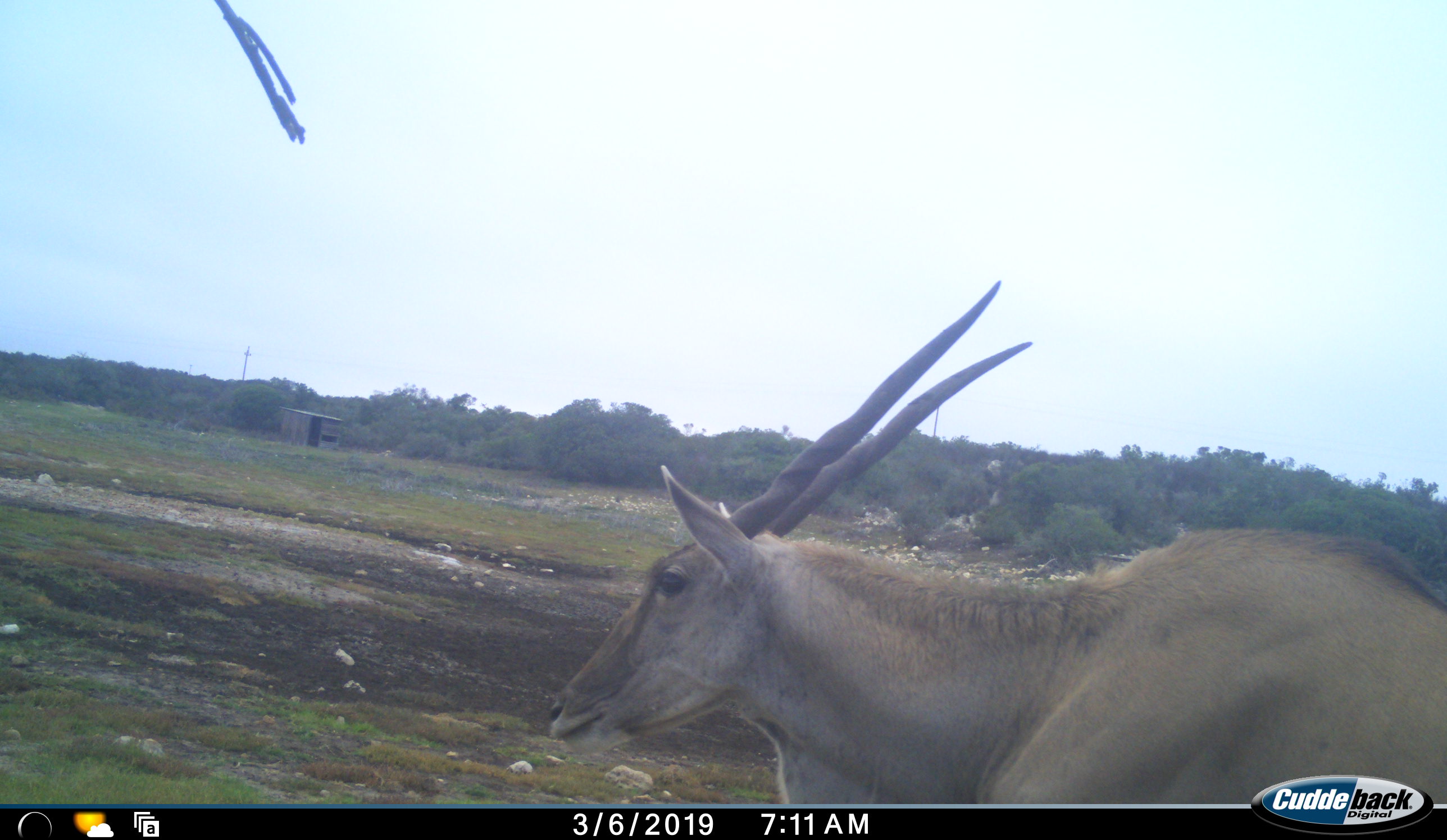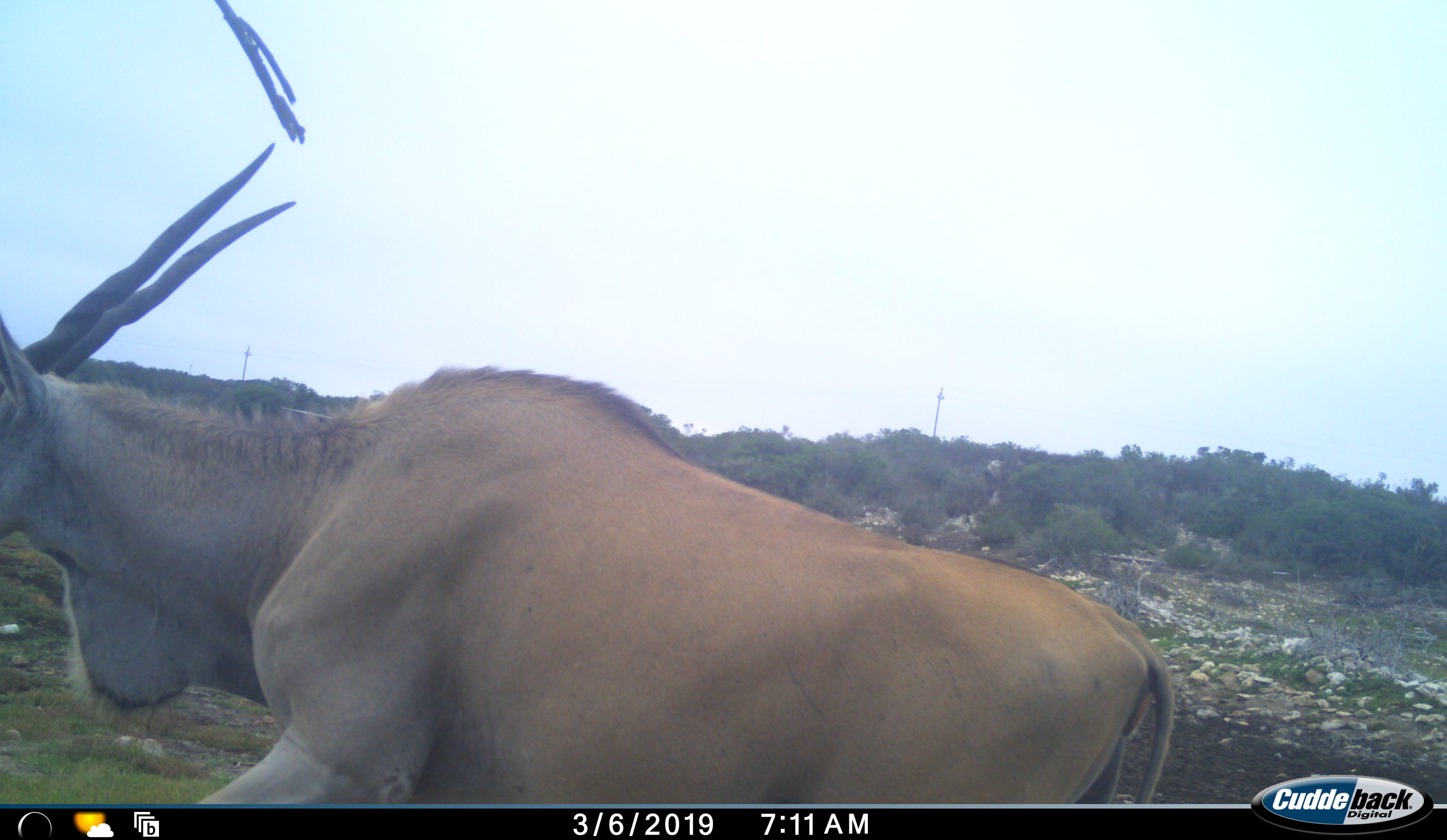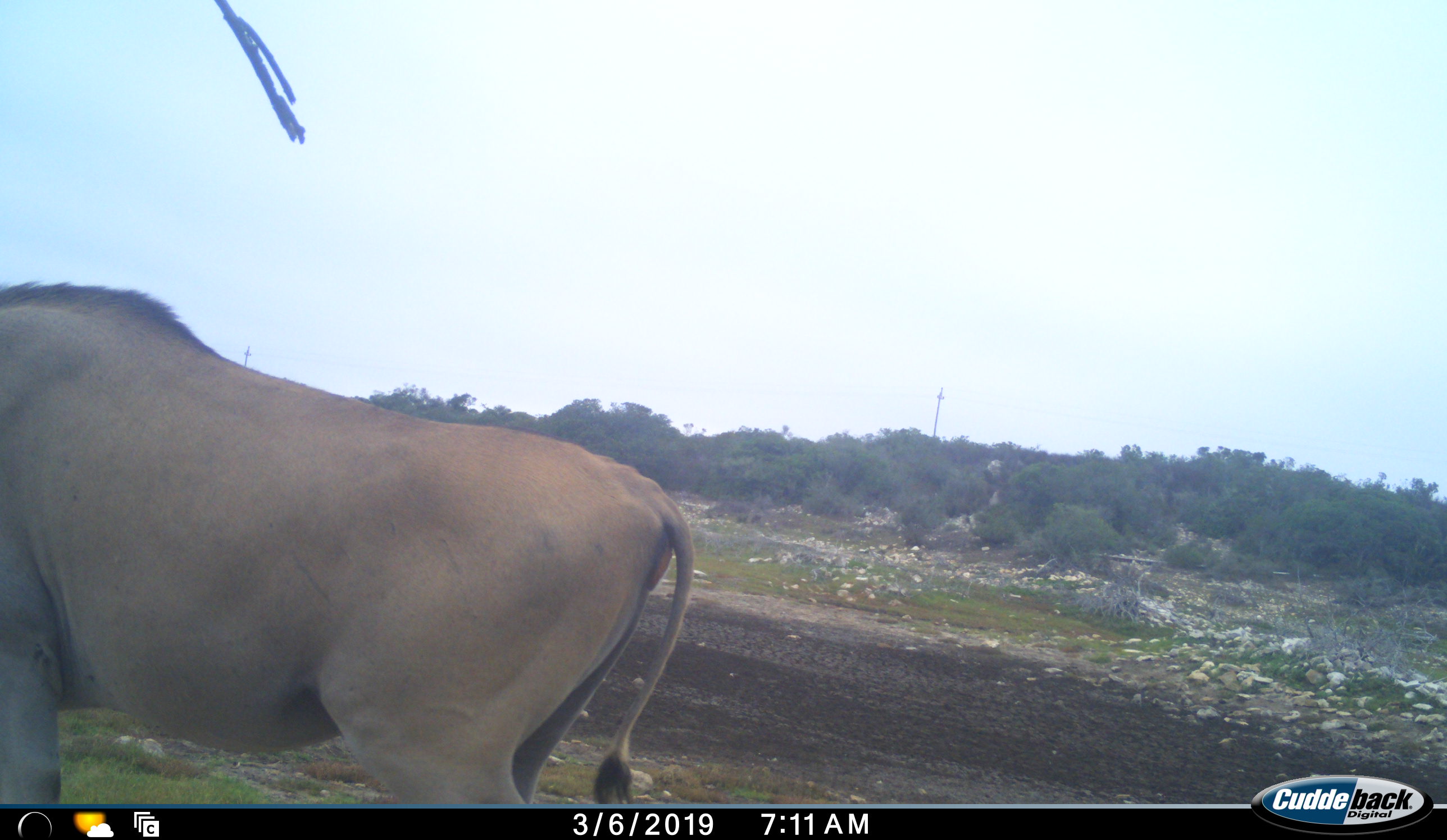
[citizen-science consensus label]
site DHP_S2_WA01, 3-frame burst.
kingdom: Animalia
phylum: Chordata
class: Mammalia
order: Artiodactyla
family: Bovidae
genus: Tragelaphus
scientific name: Tragelaphus oryx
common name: eland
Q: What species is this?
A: Eland (Tragelaphus oryx).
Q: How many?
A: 1.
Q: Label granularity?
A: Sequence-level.